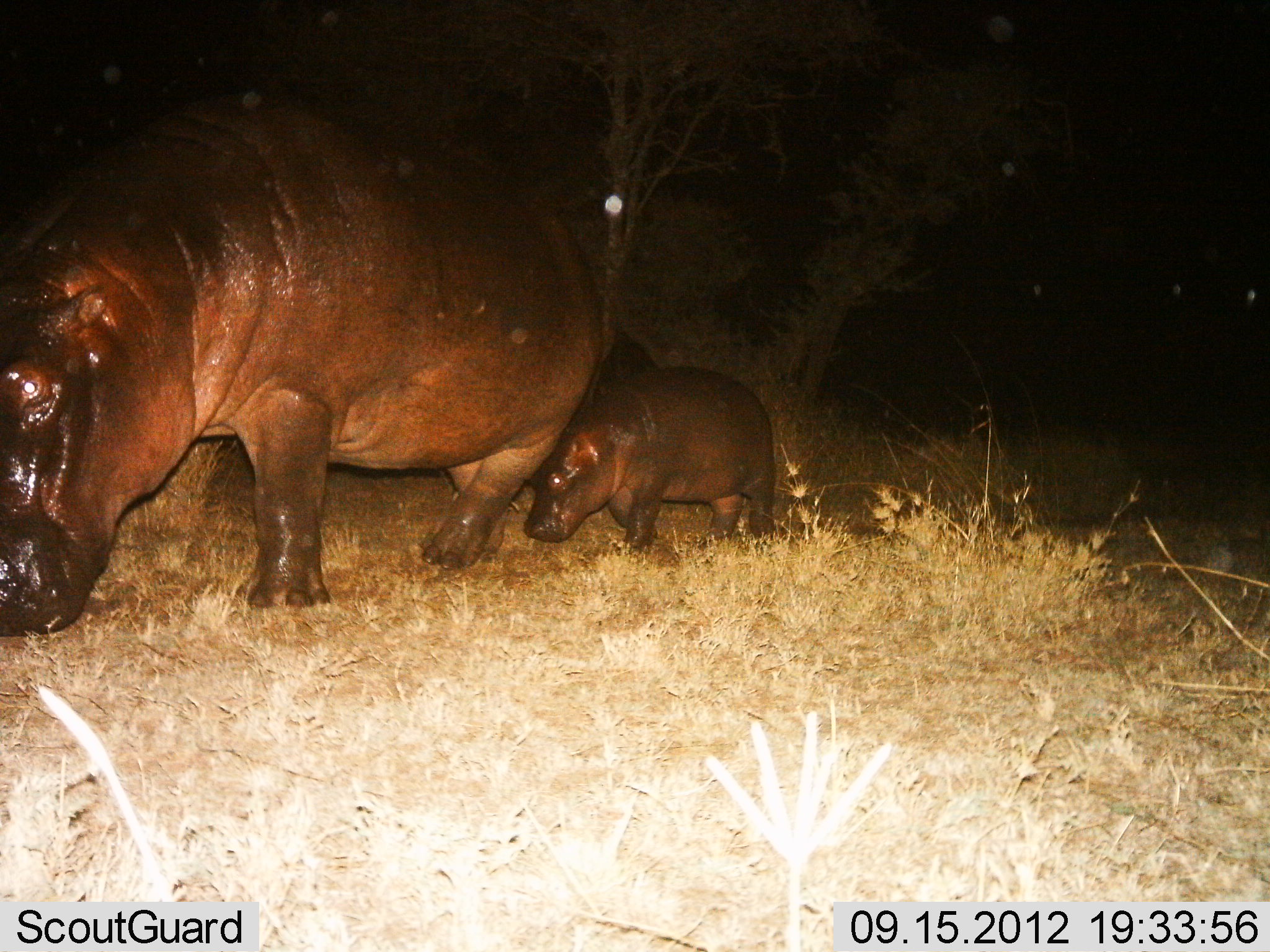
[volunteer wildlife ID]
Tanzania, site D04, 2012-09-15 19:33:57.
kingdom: Animalia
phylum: Chordata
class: Mammalia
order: Artiodactyla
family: Hippopotamidae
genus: Hippopotamus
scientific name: Hippopotamus amphibius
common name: hippopotamus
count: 2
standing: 30%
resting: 0%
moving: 70%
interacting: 0%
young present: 90%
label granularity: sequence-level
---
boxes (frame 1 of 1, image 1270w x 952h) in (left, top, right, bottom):
animal: (0, 84, 610, 645); (521, 362, 784, 559)